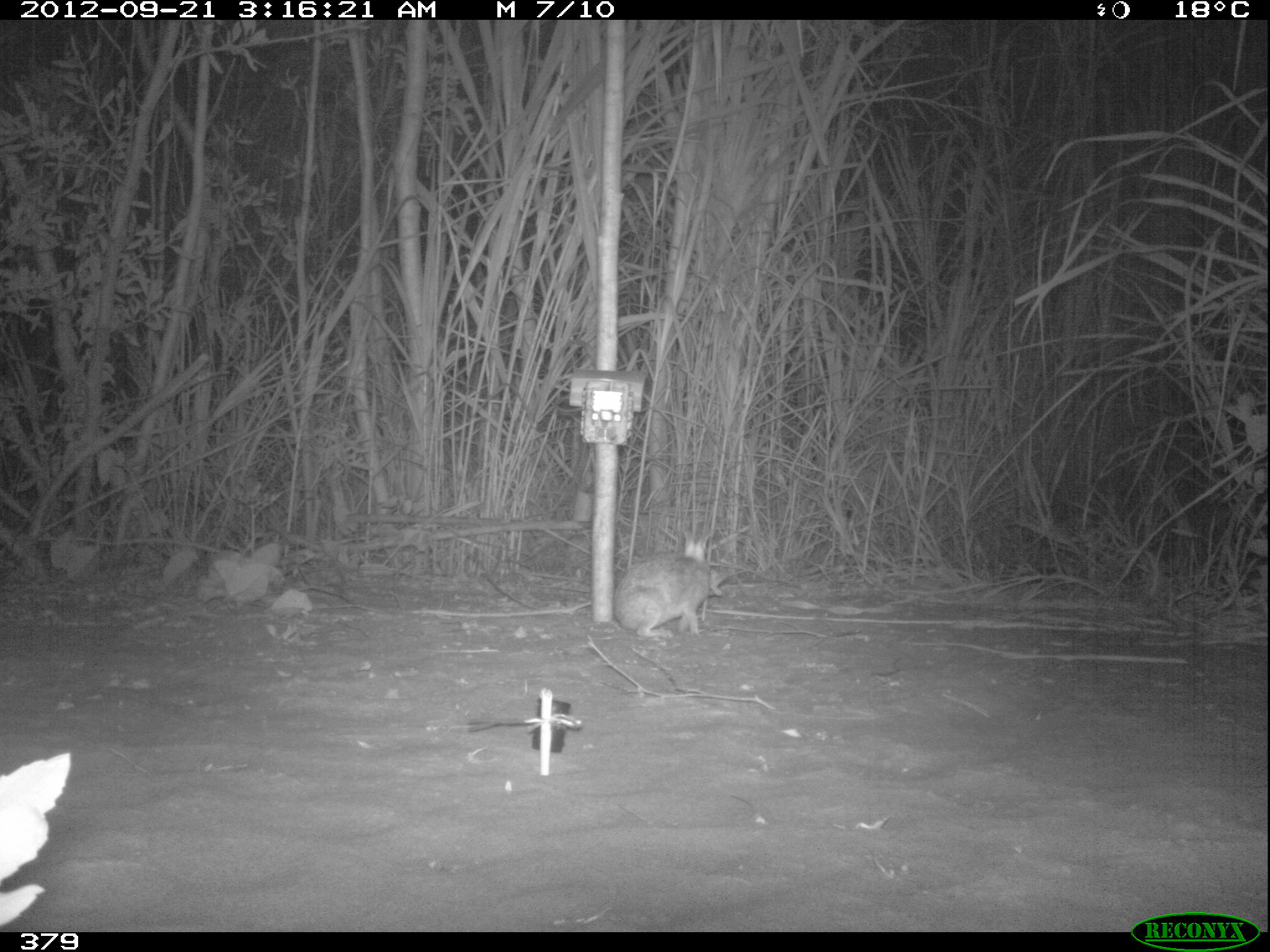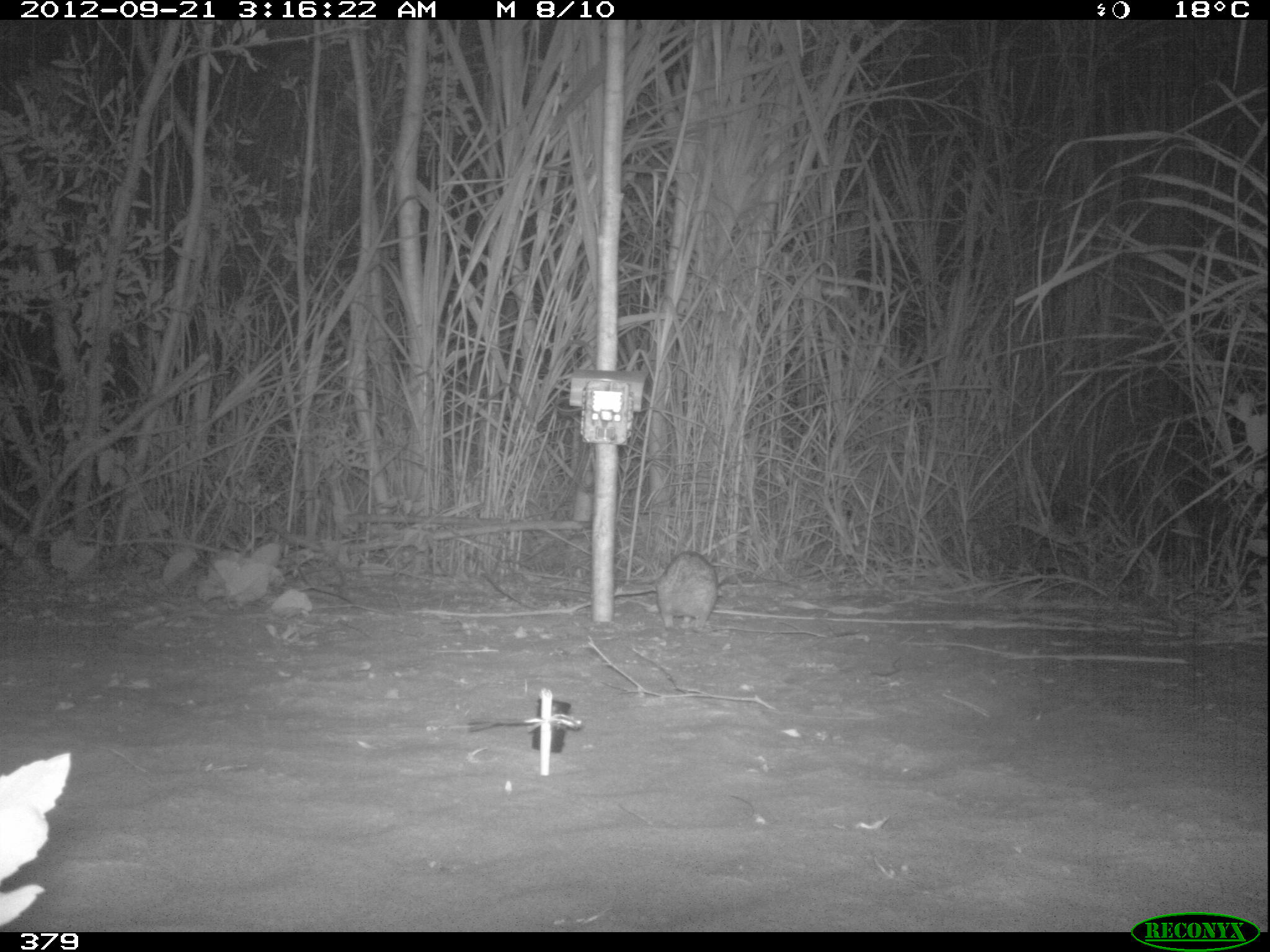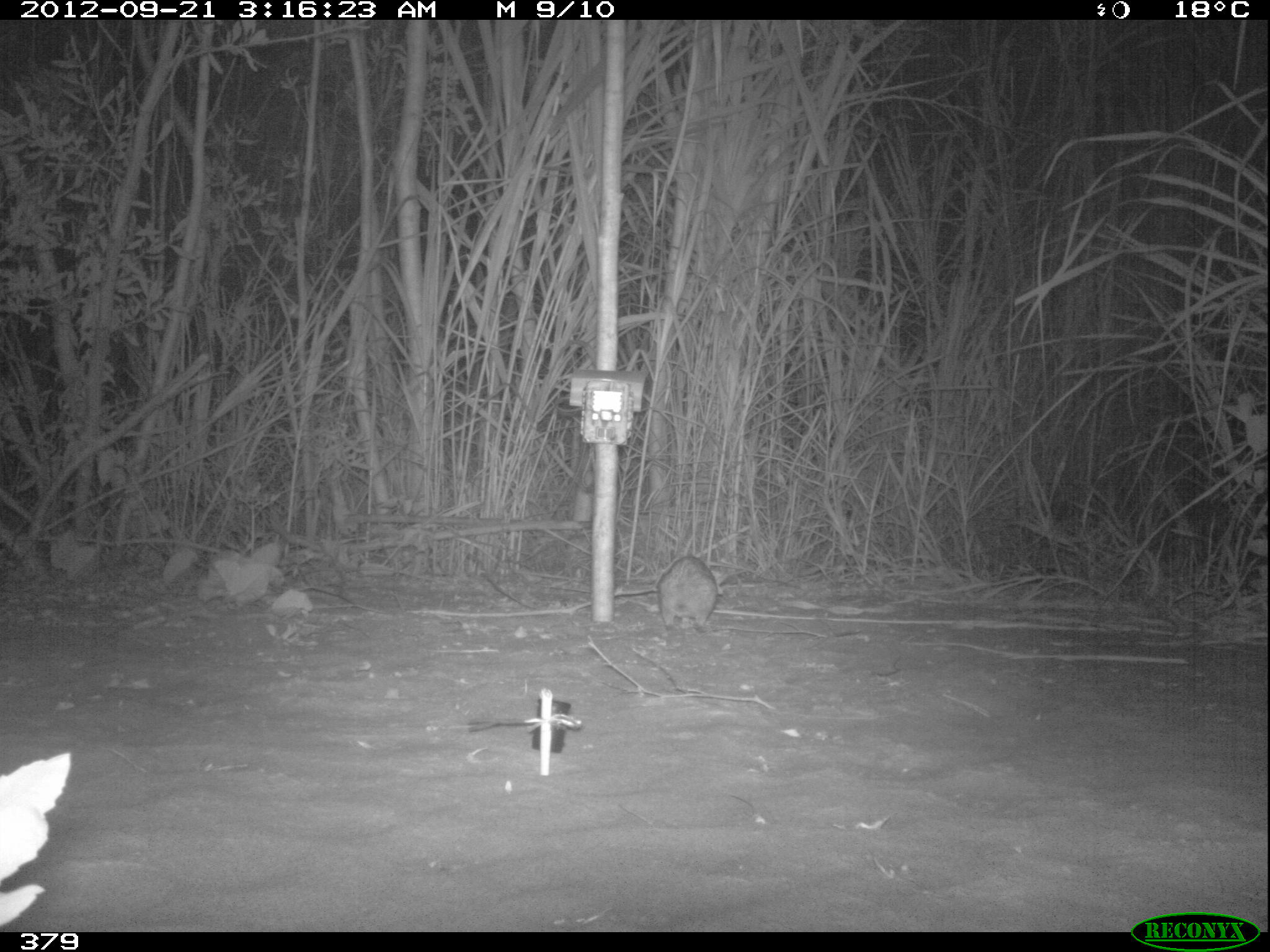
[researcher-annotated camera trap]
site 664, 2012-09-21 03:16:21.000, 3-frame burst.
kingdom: Animalia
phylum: Chordata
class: Mammalia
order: Lagomorpha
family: Leporidae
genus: Sylvilagus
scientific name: Sylvilagus brasiliensis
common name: tapeti